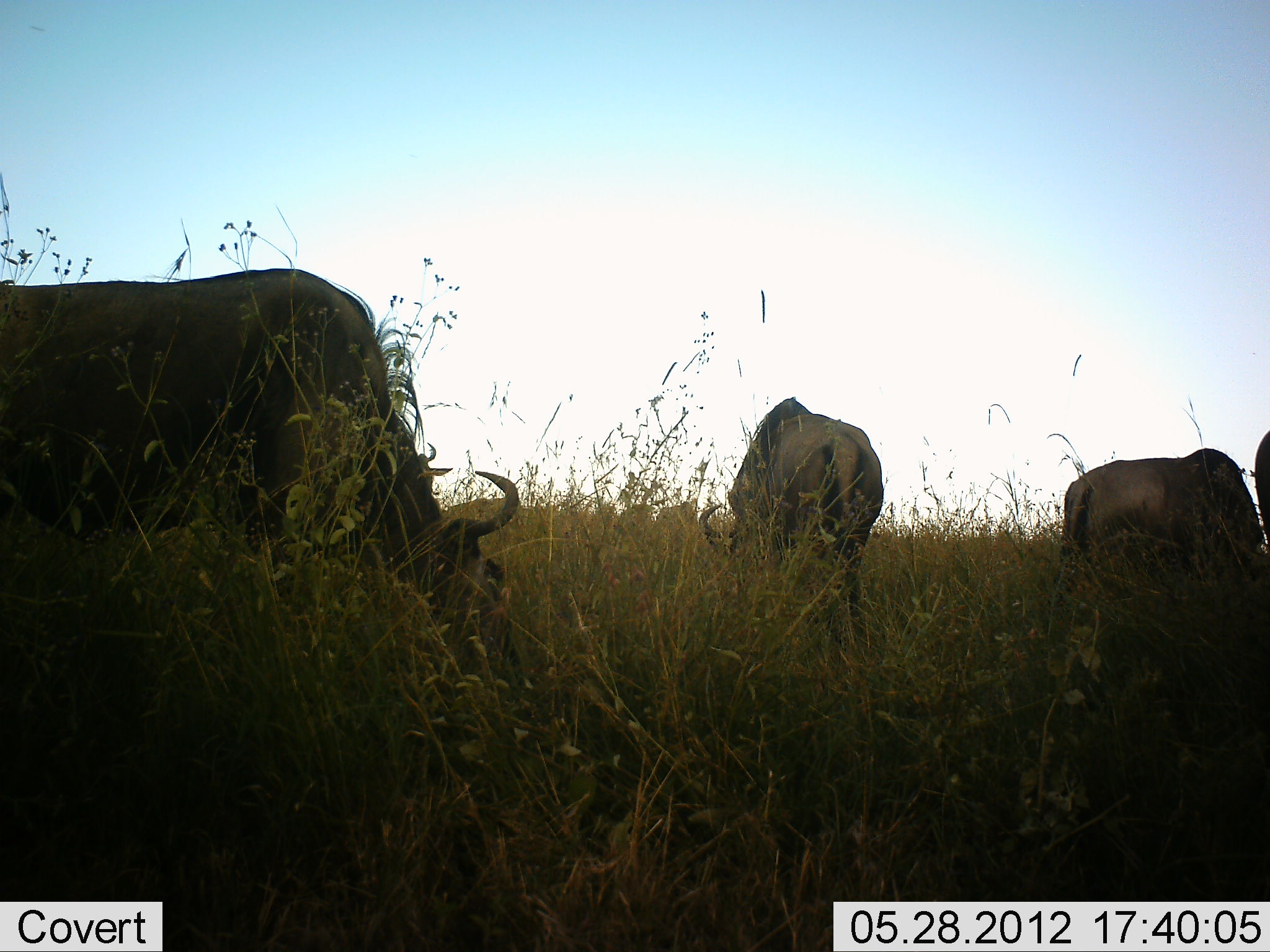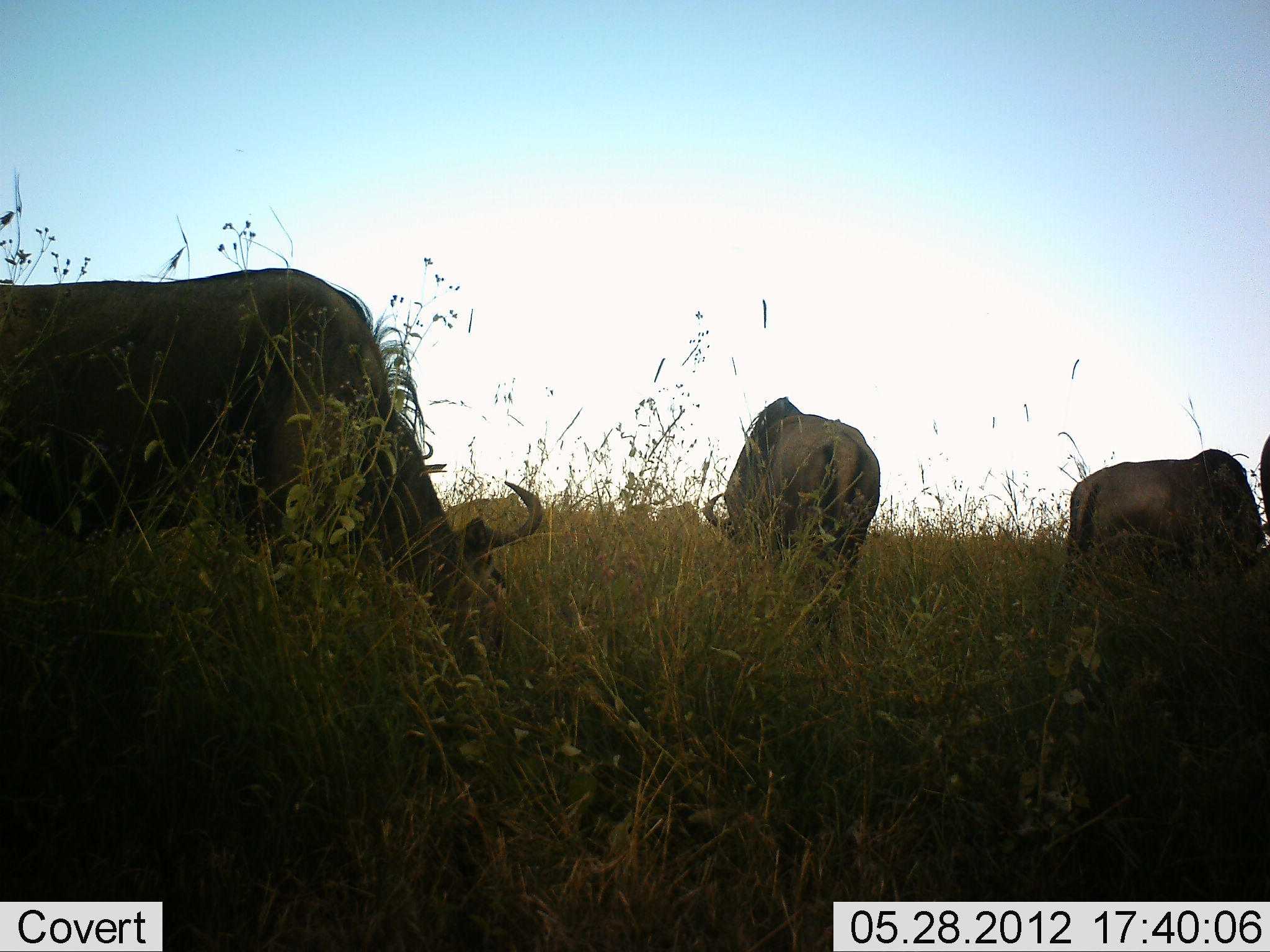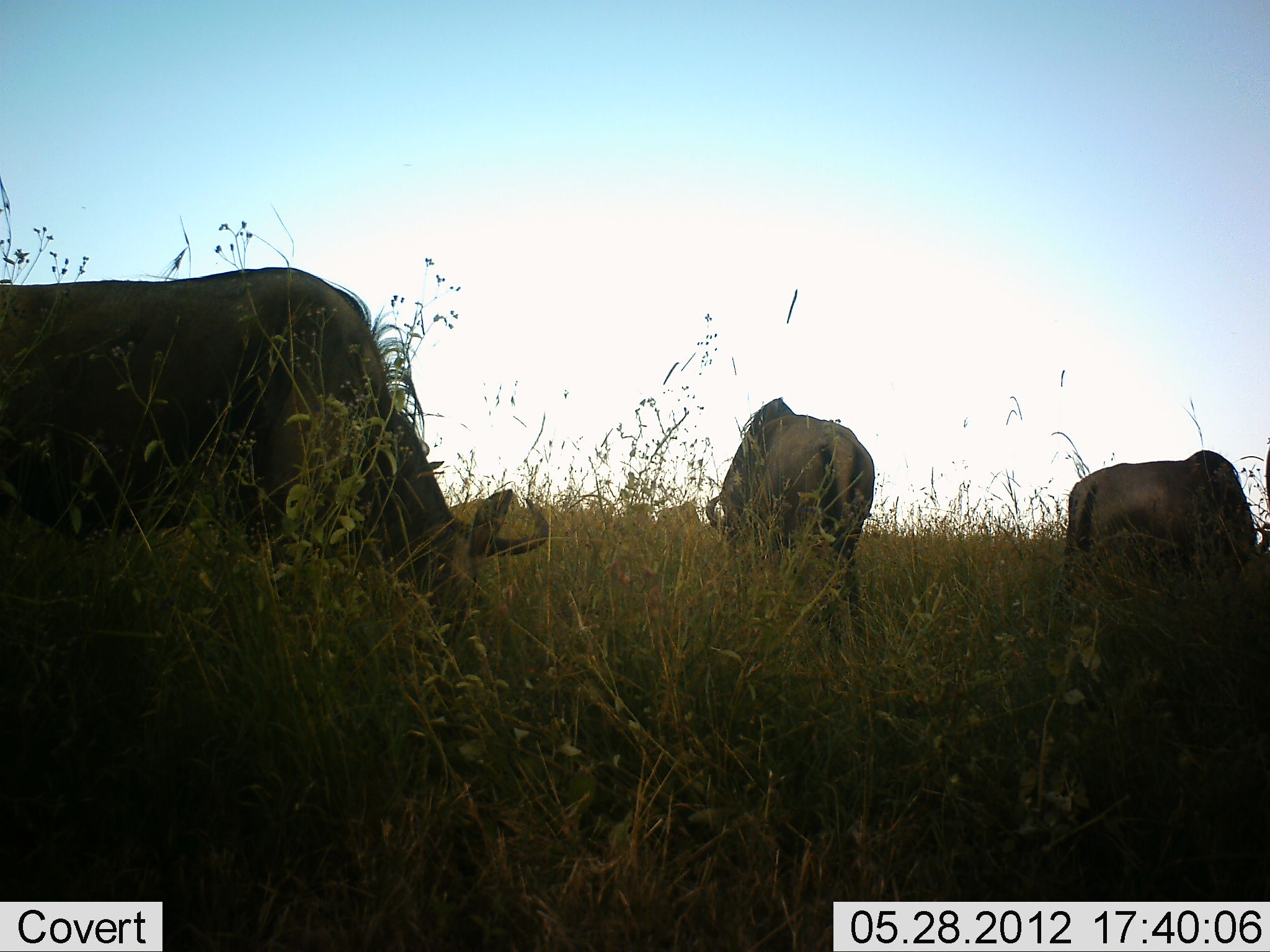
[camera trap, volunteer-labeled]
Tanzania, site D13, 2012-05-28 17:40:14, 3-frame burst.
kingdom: Animalia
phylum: Chordata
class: Mammalia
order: Artiodactyla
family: Bovidae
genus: Connochaetes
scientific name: Connochaetes taurinus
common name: blue wildebeest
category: wildebeest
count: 4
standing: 20%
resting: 0%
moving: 0%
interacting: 0%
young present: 0%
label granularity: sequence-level